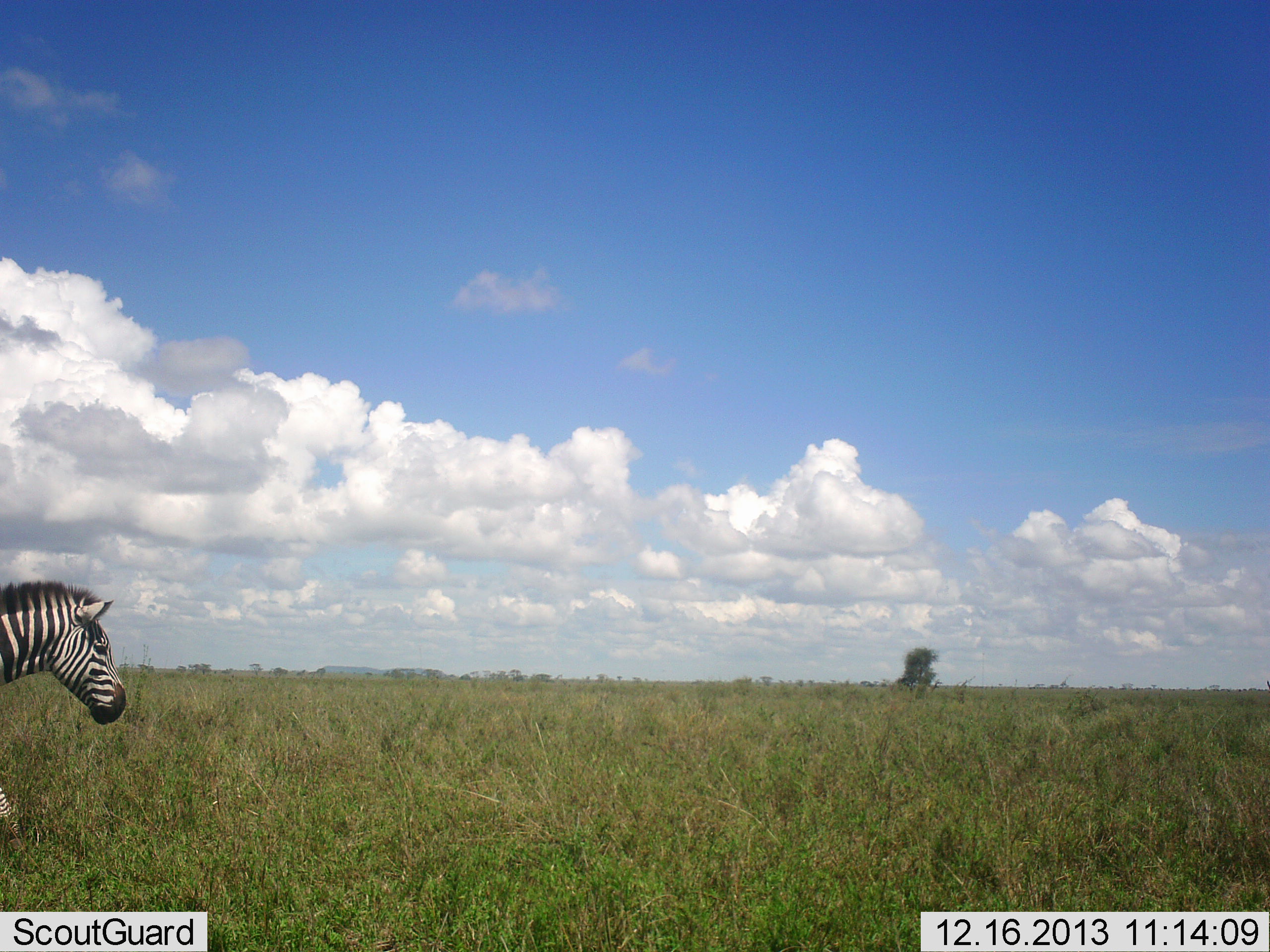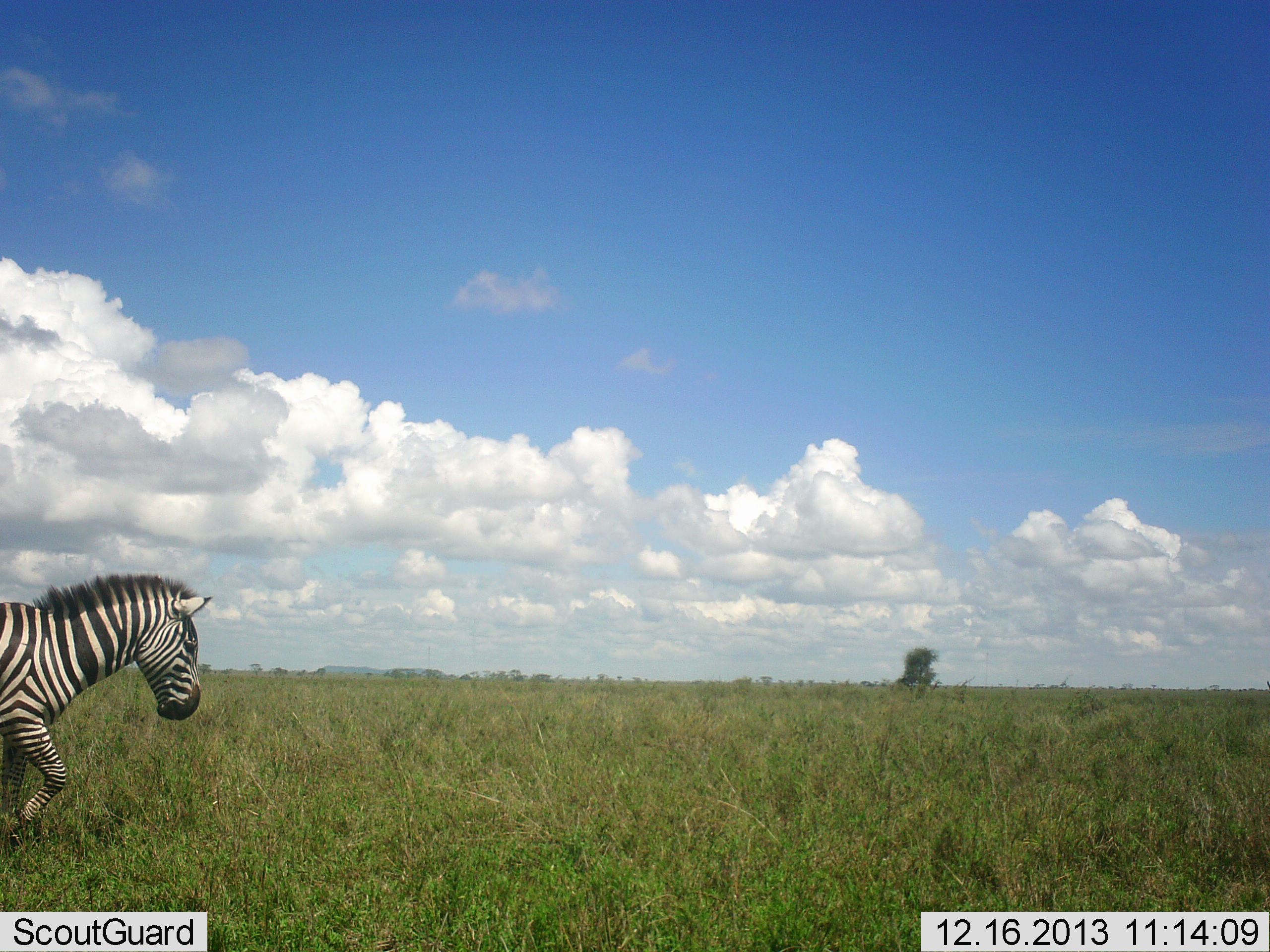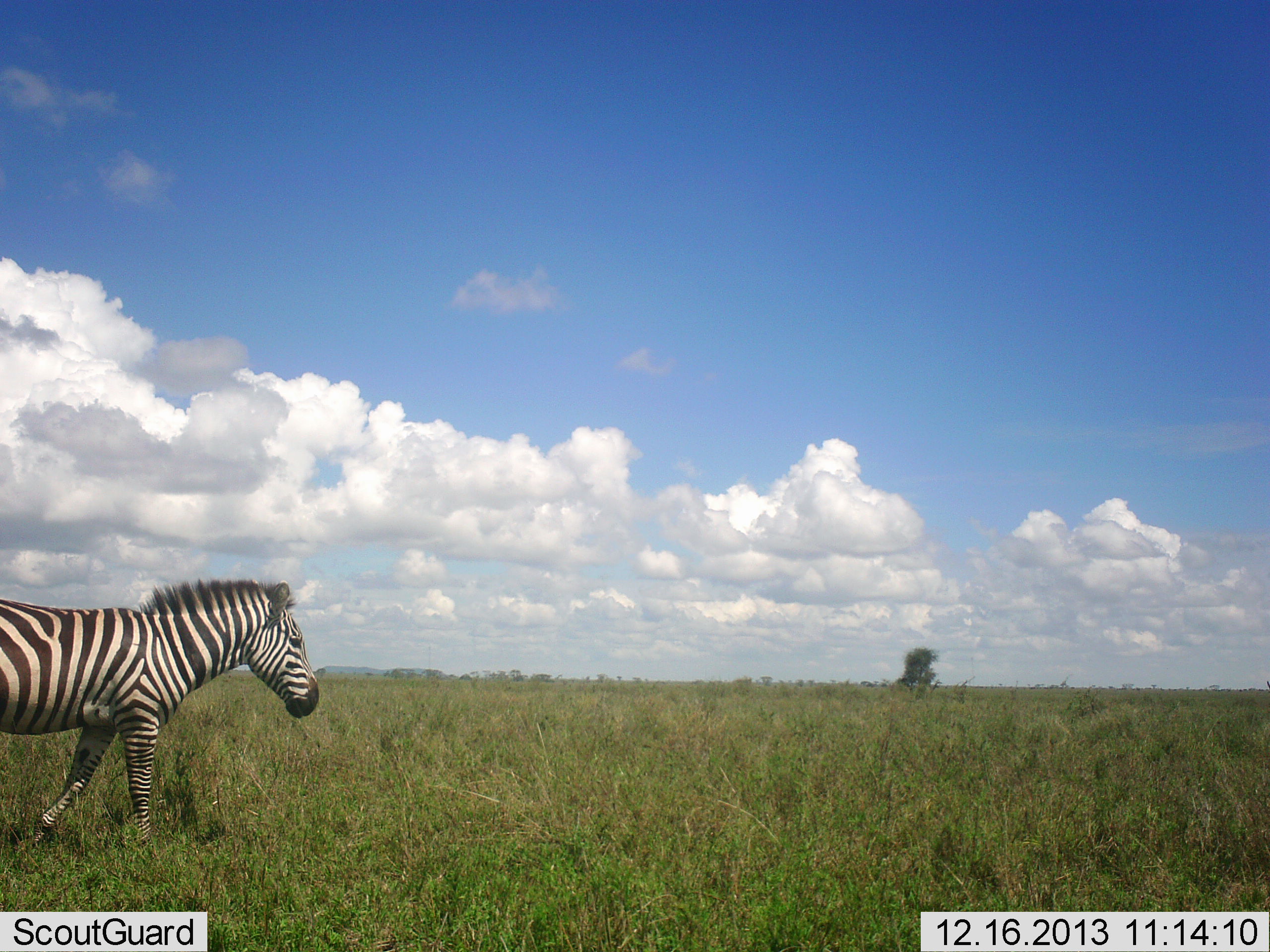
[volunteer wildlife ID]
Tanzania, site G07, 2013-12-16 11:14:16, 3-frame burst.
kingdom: Animalia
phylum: Chordata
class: Mammalia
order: Perissodactyla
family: Equidae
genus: Equus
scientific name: Equus quagga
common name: plains zebra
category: zebra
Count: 1.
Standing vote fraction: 10%.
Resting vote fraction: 0%.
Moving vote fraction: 90%.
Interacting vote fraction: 0%.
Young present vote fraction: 0%.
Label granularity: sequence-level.